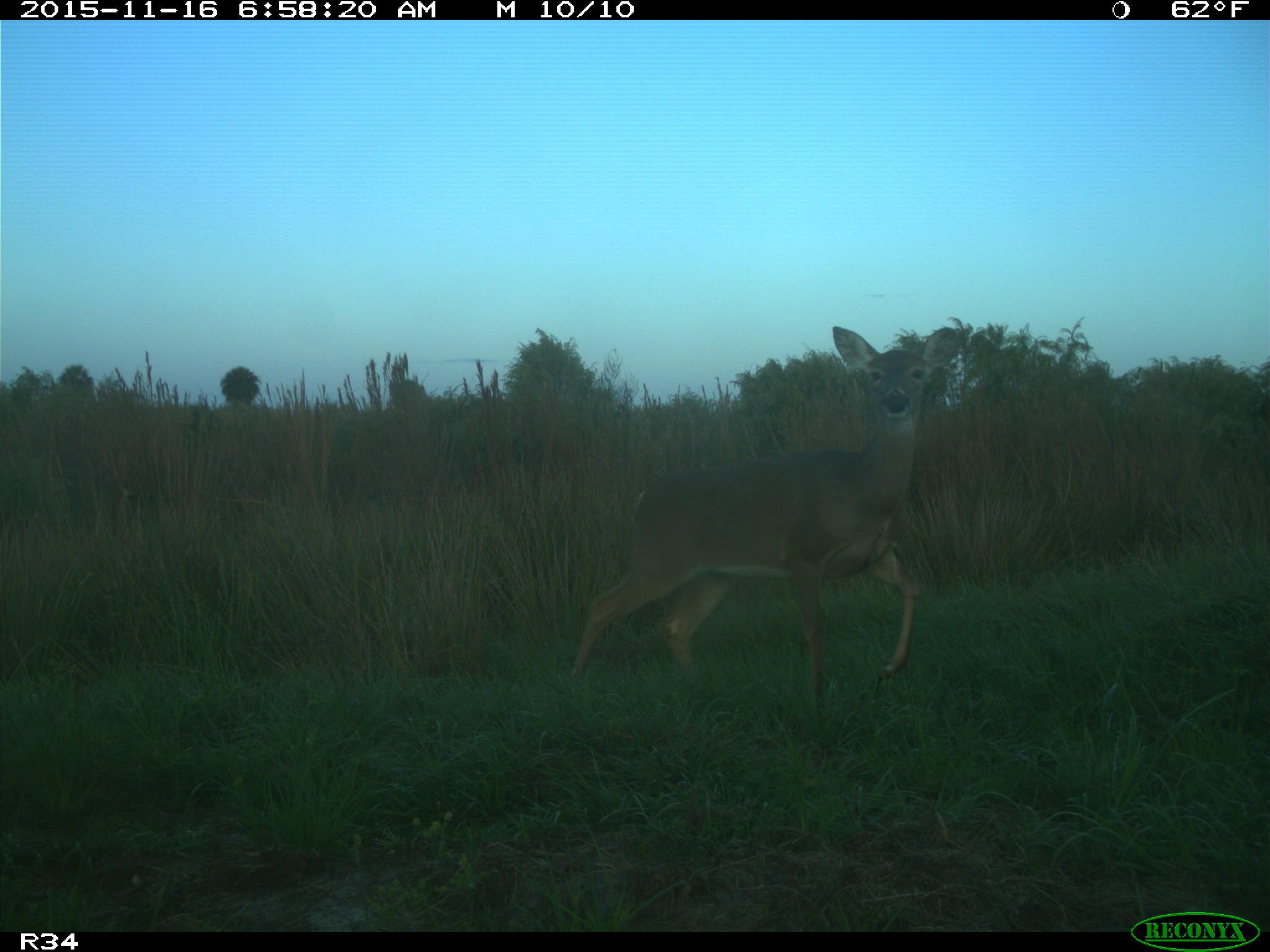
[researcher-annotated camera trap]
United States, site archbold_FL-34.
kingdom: Animalia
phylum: Chordata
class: Mammalia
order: Artiodactyla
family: Cervidae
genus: Odocoileus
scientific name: Odocoileus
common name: deer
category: unidentified deer